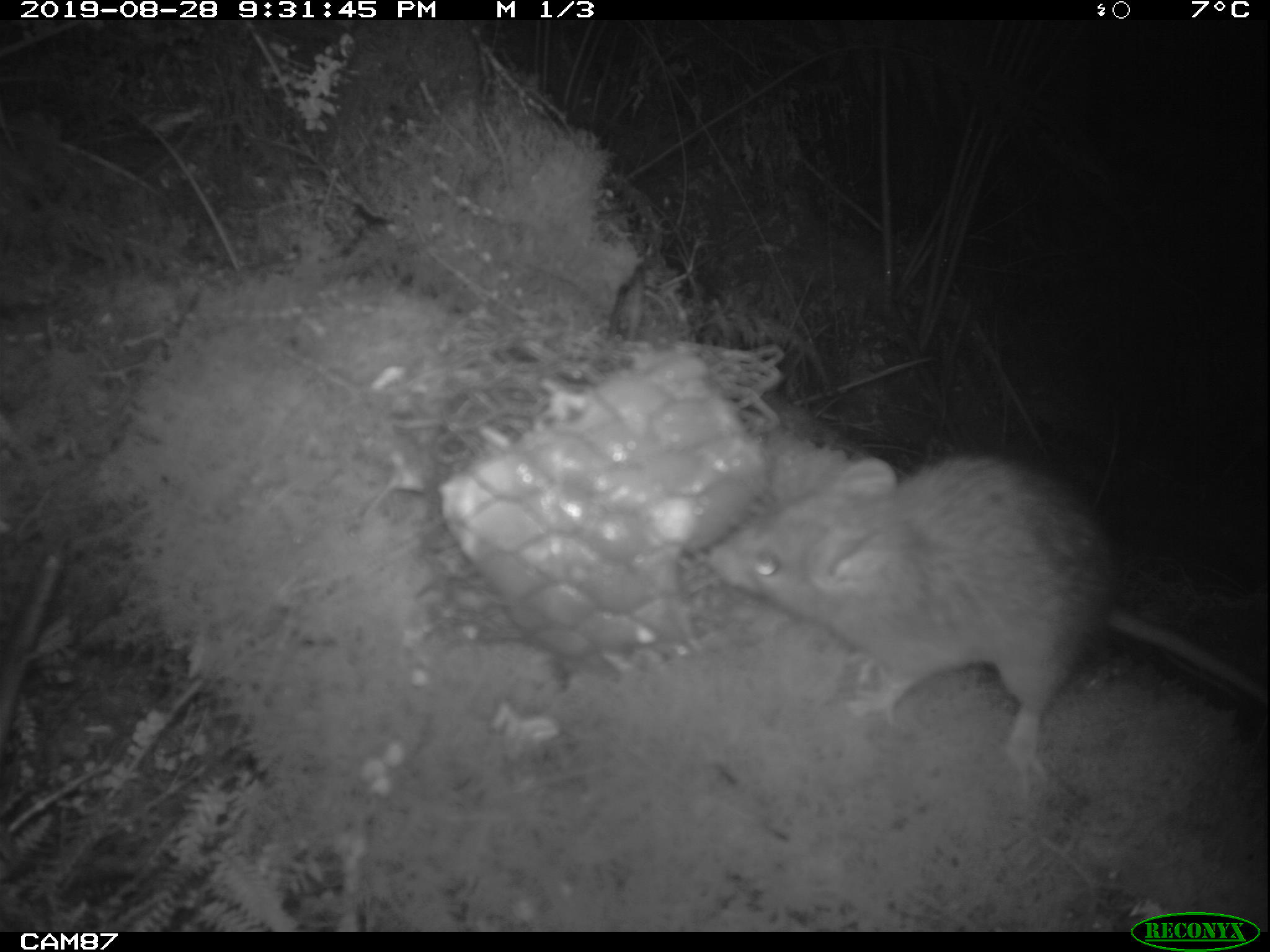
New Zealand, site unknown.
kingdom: Animalia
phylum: Chordata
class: Mammalia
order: Rodentia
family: Muridae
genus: Rattus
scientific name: Rattus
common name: rat